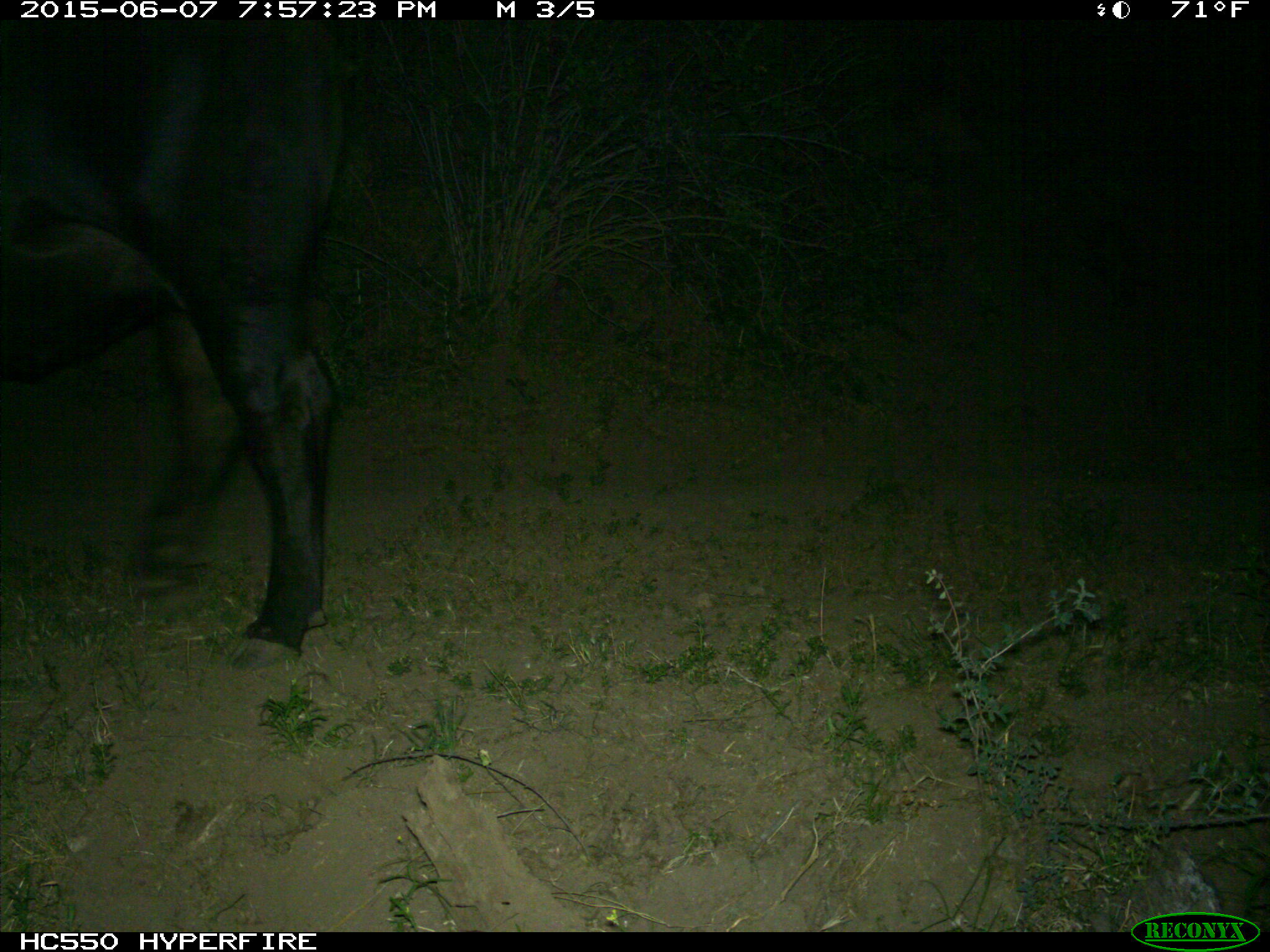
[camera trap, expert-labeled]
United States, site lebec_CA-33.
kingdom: Animalia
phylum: Chordata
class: Mammalia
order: Artiodactyla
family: Bovidae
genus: Bos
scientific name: Bos taurus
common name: domestic cow